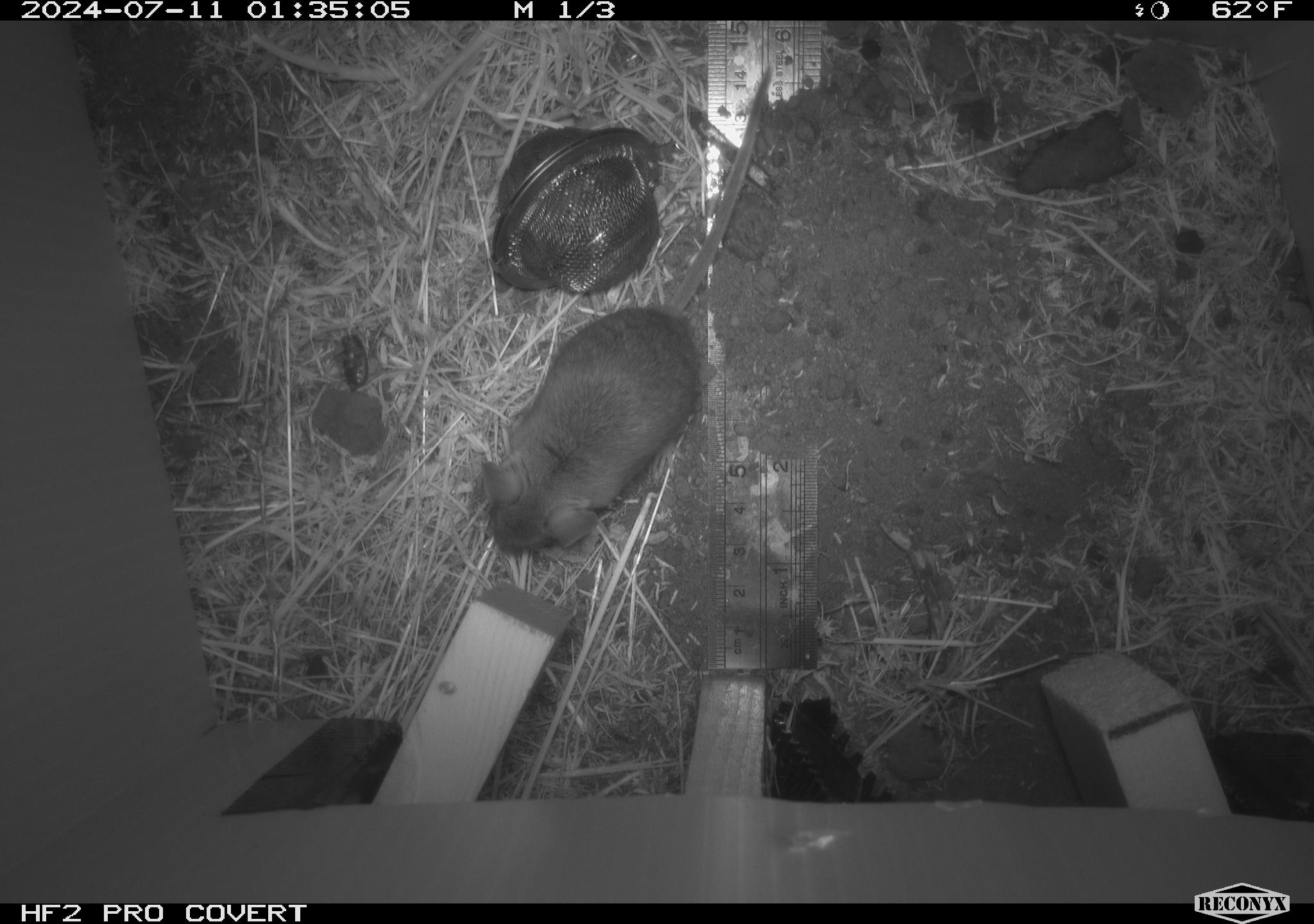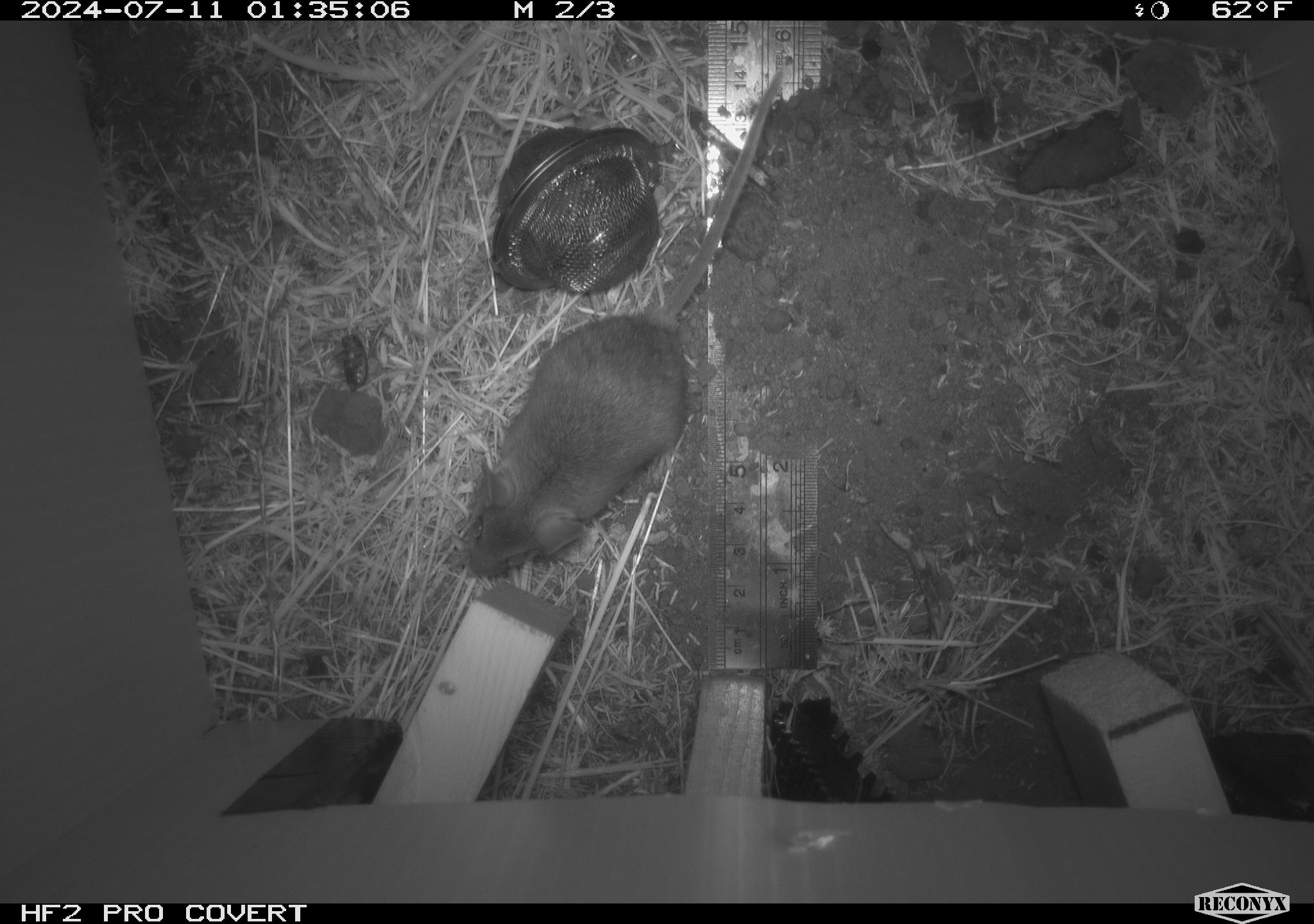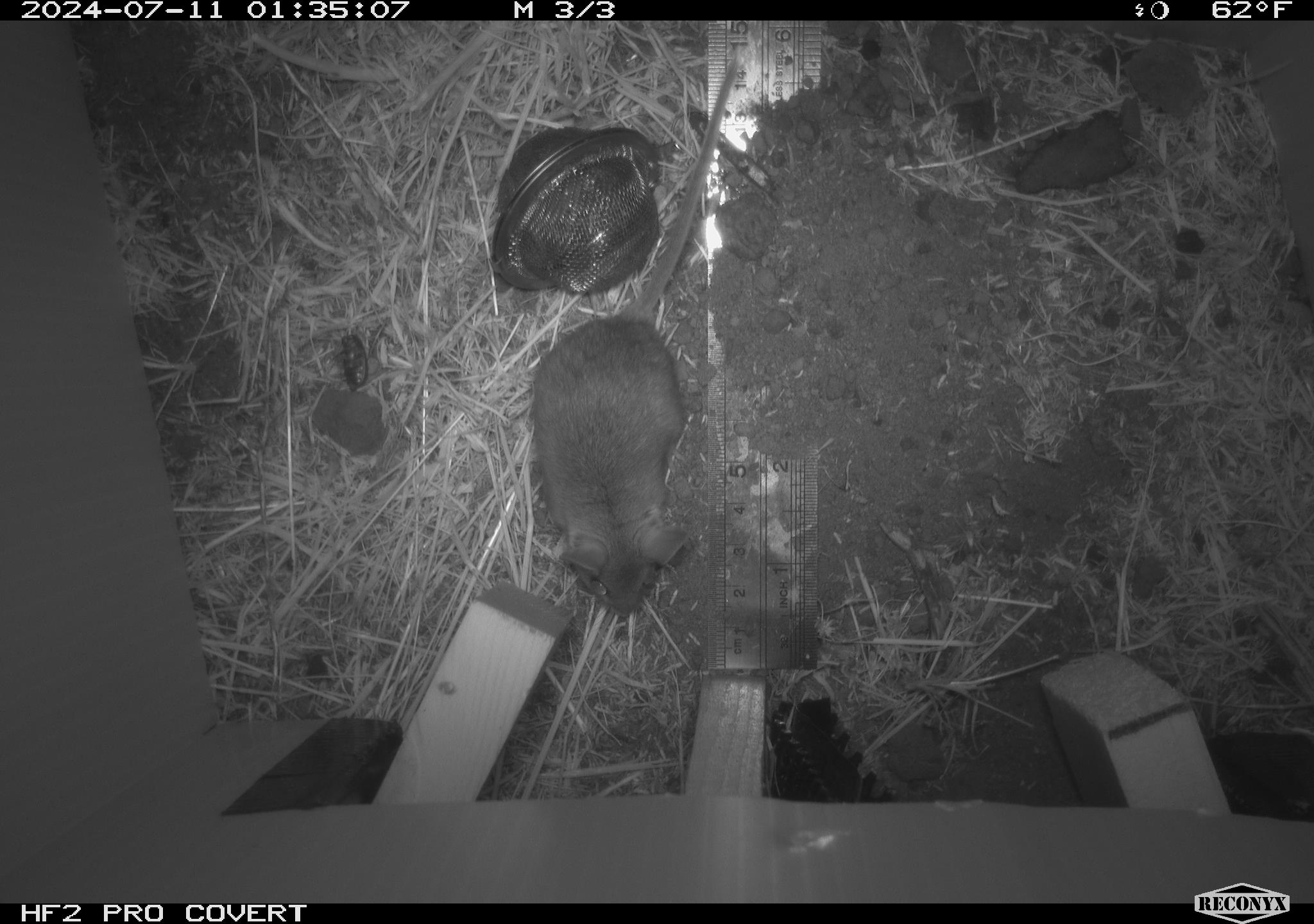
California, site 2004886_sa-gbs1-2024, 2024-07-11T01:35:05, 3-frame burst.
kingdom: Animalia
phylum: Chordata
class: Mammalia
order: Rodentia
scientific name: Rodentia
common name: mouse species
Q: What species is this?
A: Mouse species (Rodentia).